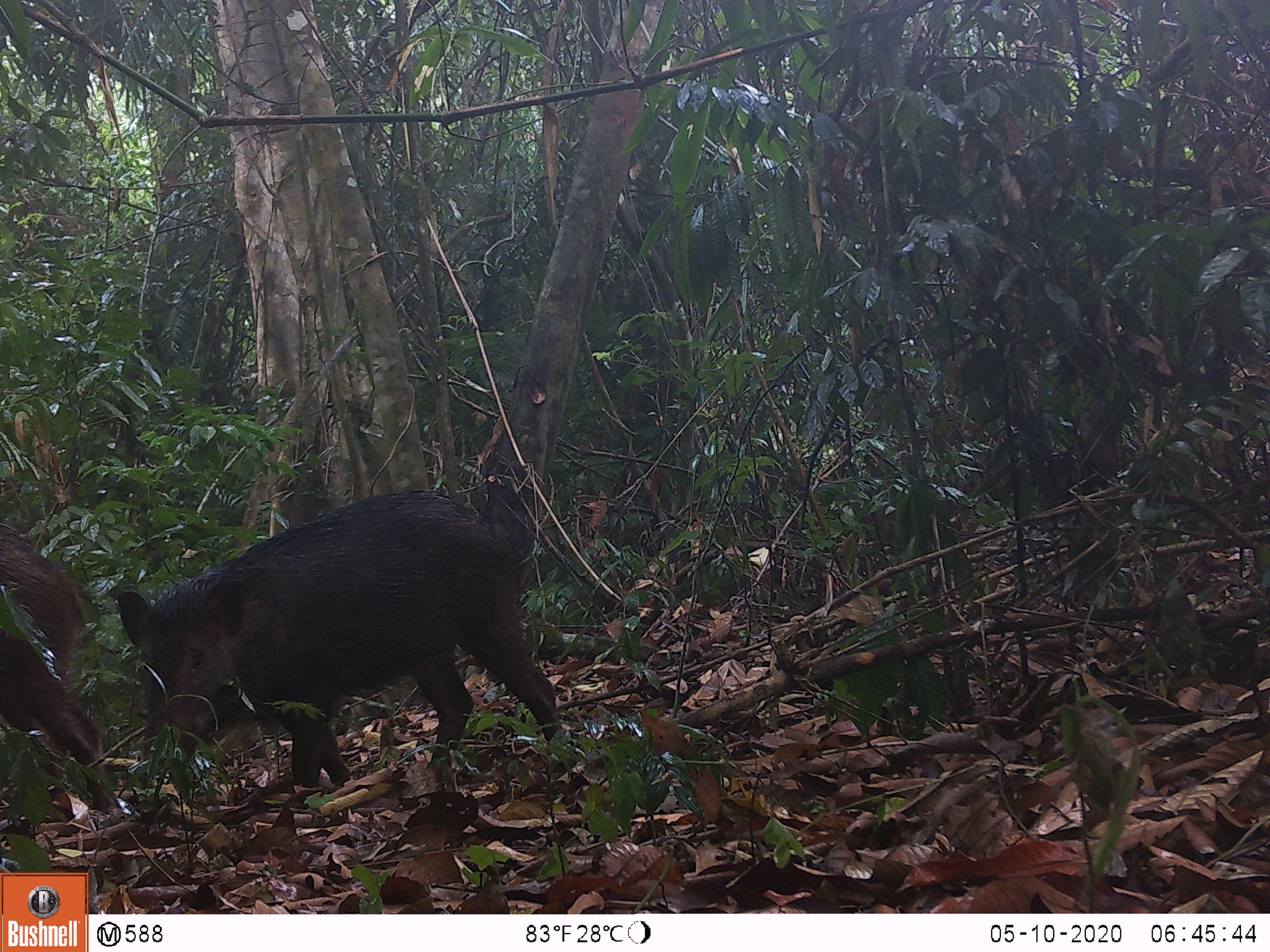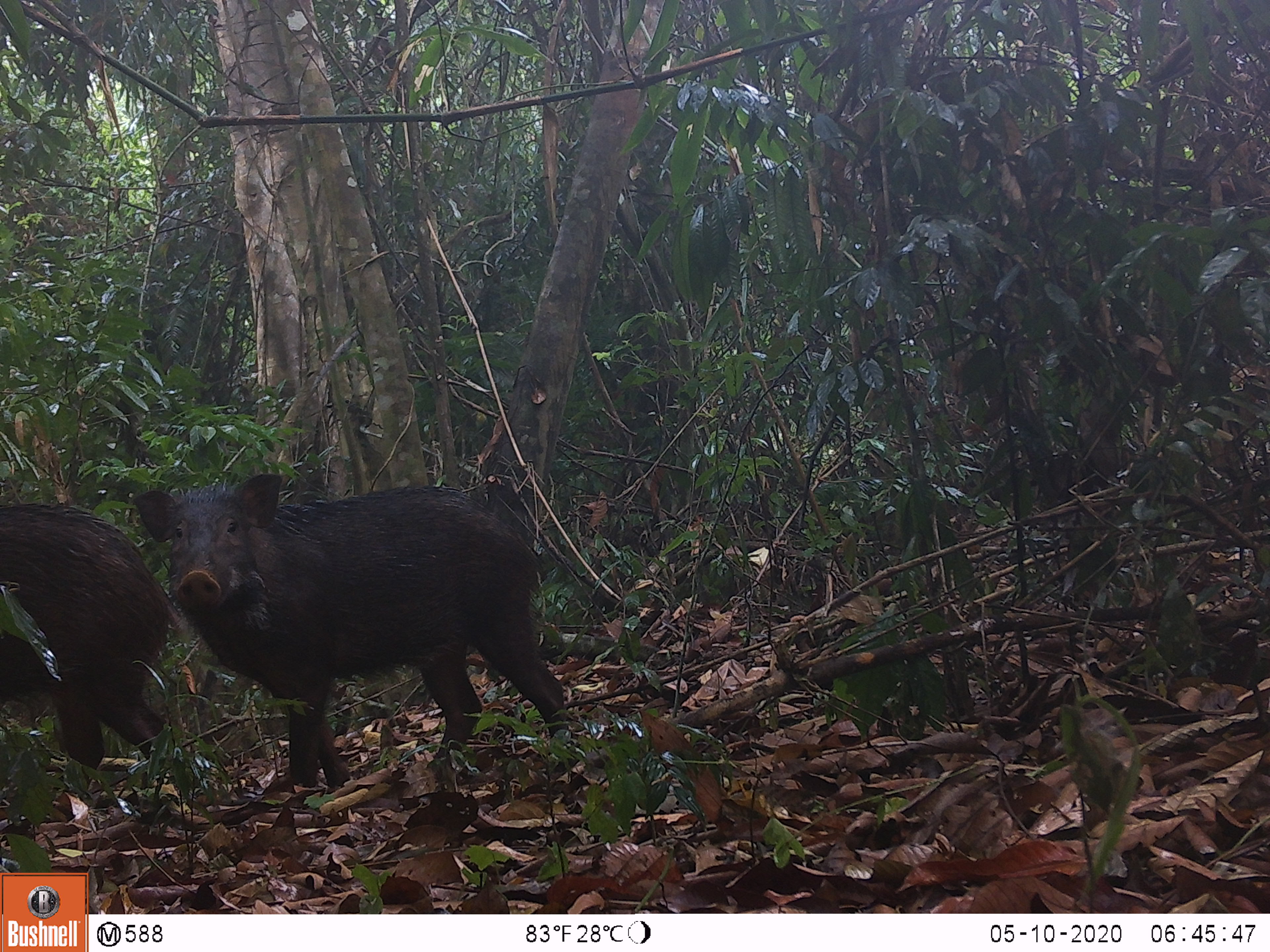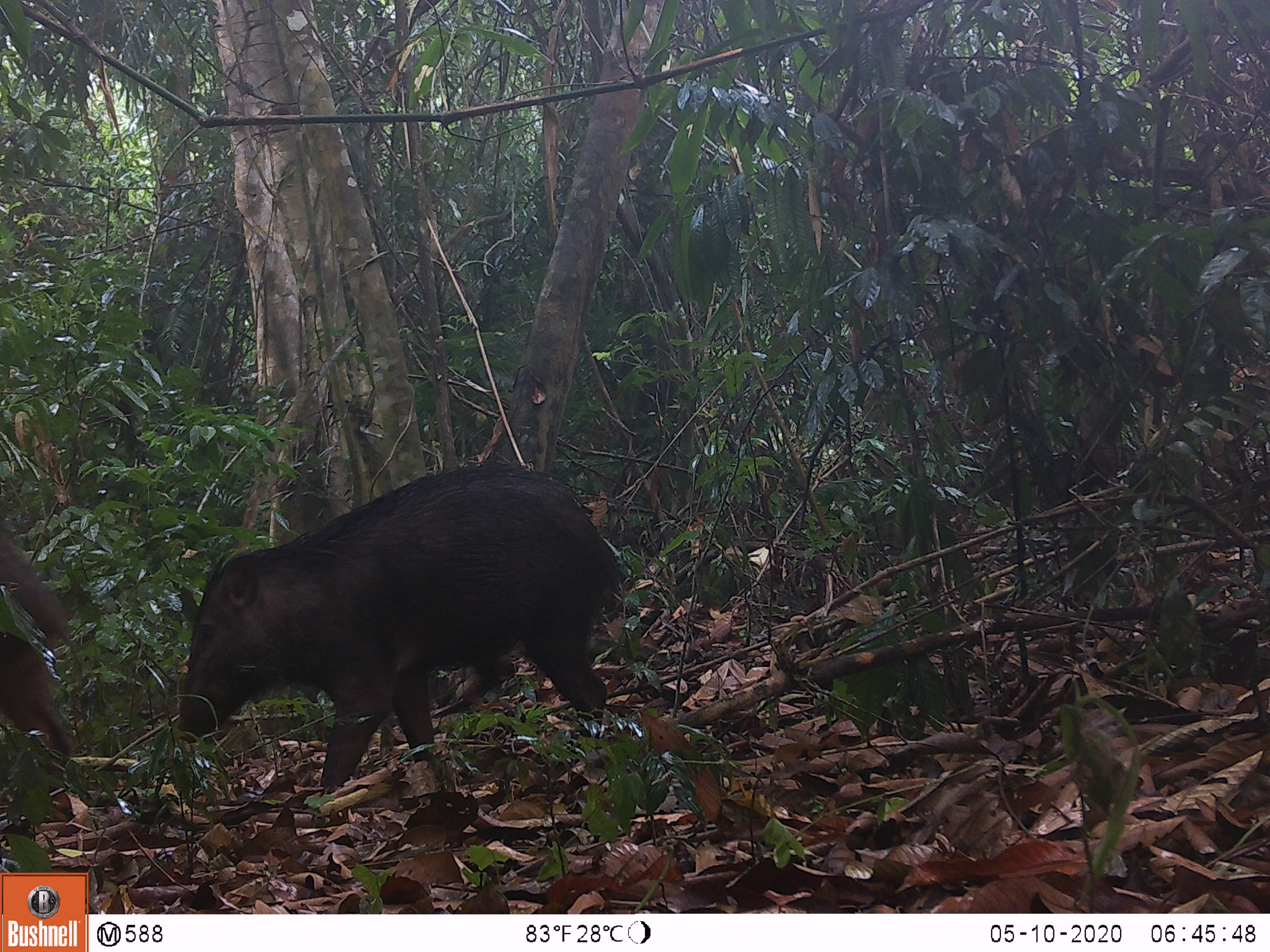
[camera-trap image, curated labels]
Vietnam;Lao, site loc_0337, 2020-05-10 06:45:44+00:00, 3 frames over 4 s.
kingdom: Animalia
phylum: Chordata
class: Mammalia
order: Artiodactyla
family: Suidae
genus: Sus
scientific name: Sus scrofa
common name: eurasian wild pig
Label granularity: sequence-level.